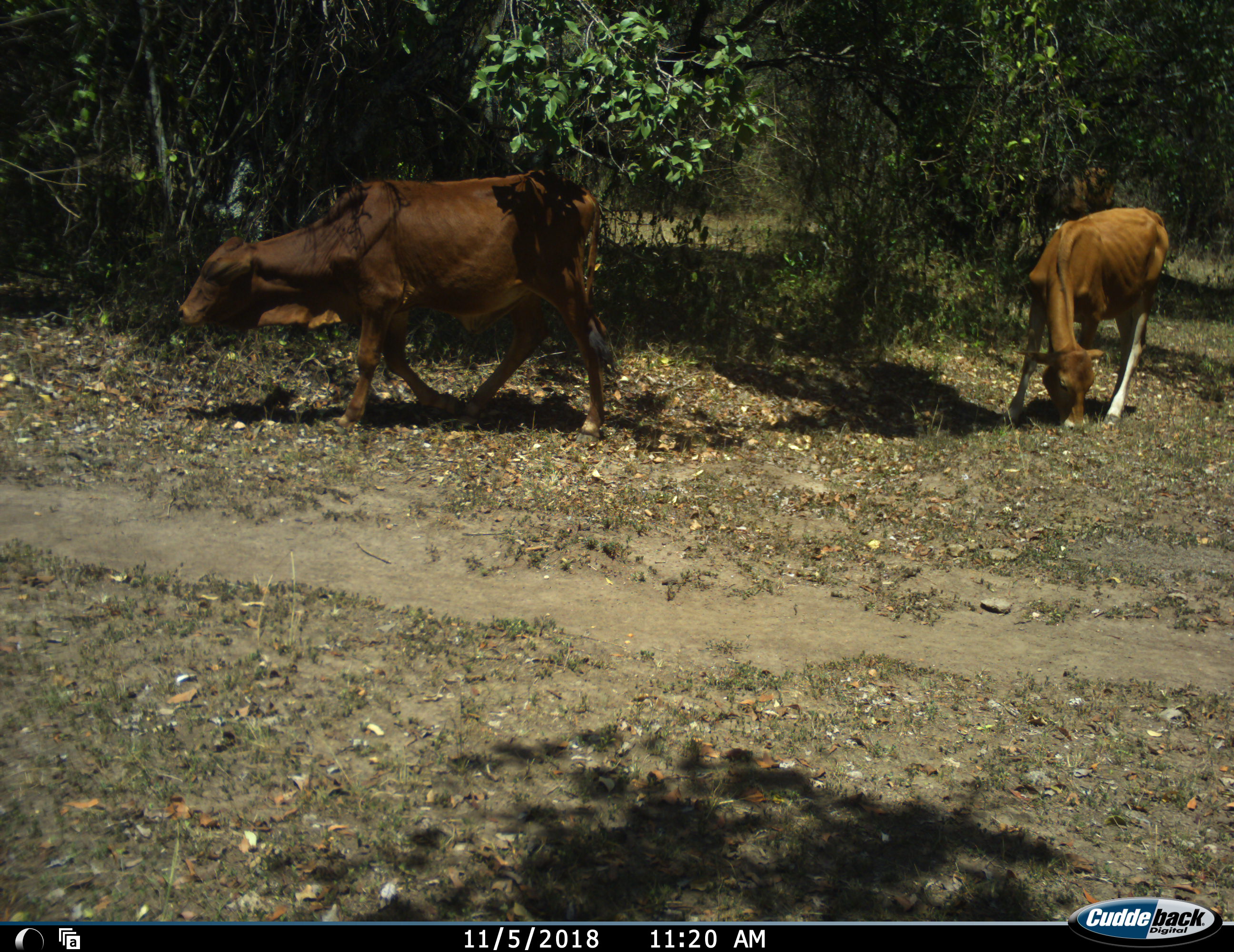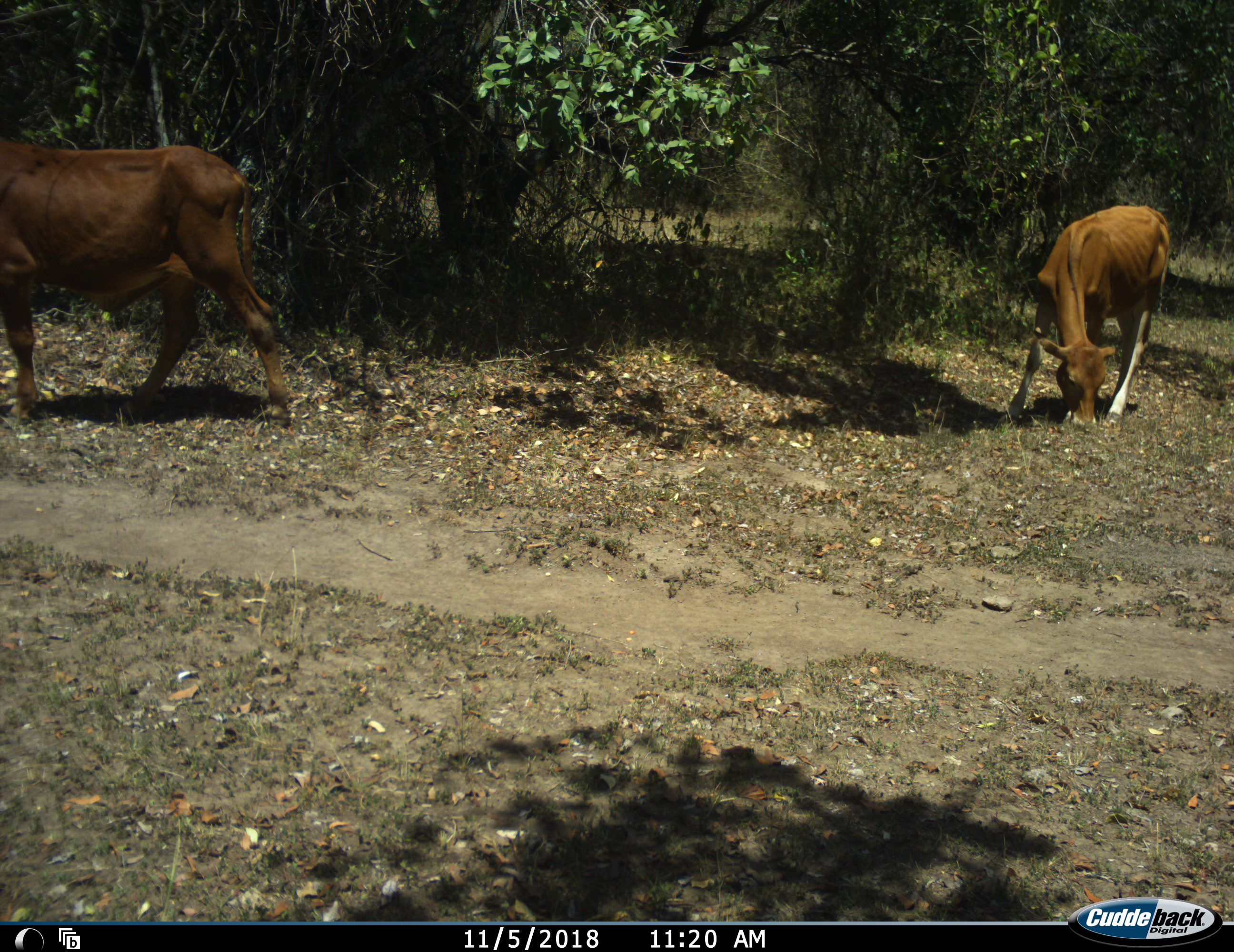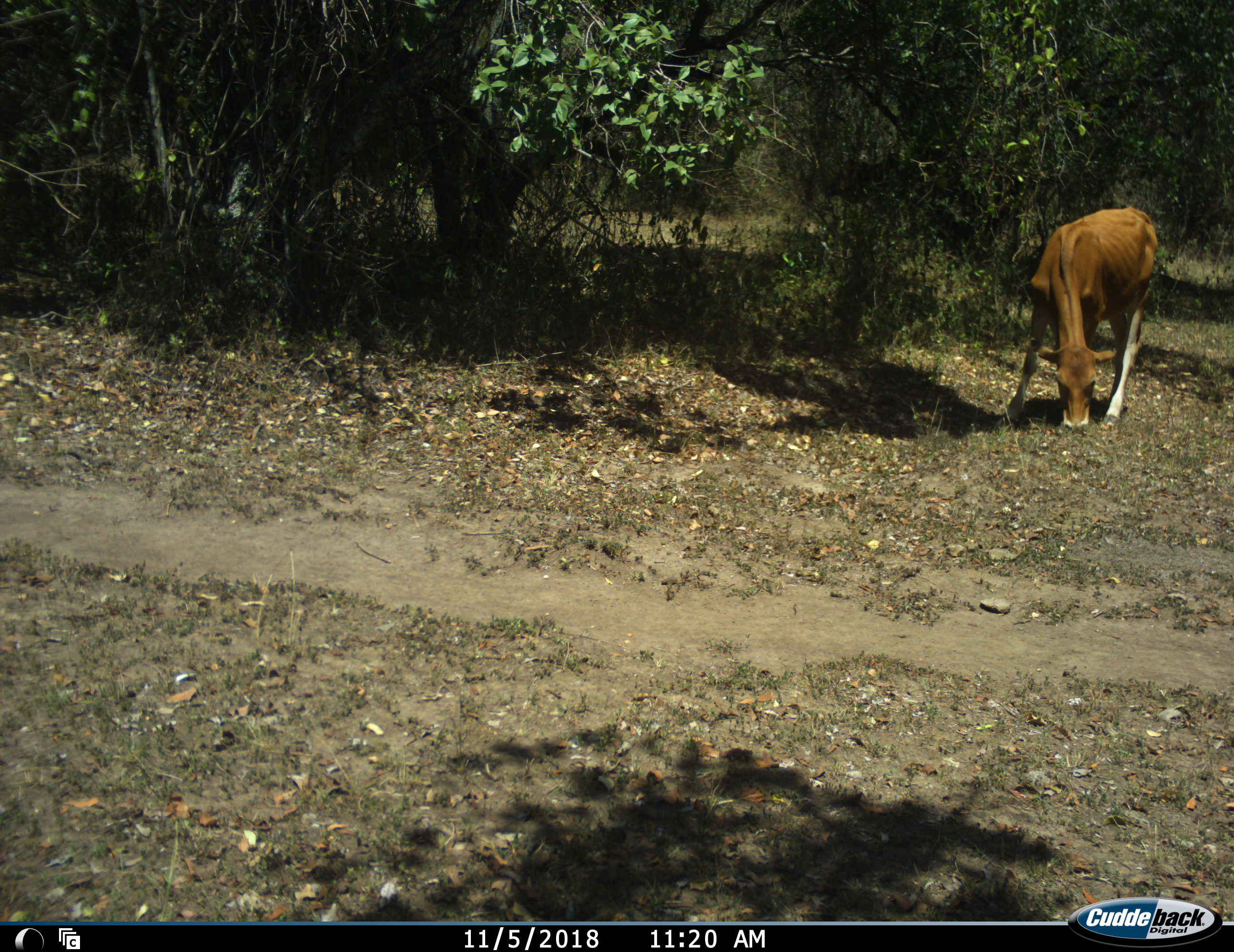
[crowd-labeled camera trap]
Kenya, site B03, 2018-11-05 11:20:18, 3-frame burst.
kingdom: Animalia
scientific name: Animalia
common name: animal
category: domesticanimal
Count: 2.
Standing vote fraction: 10%.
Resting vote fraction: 0%.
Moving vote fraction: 100%.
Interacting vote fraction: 0%.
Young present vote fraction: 20%.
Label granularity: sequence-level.